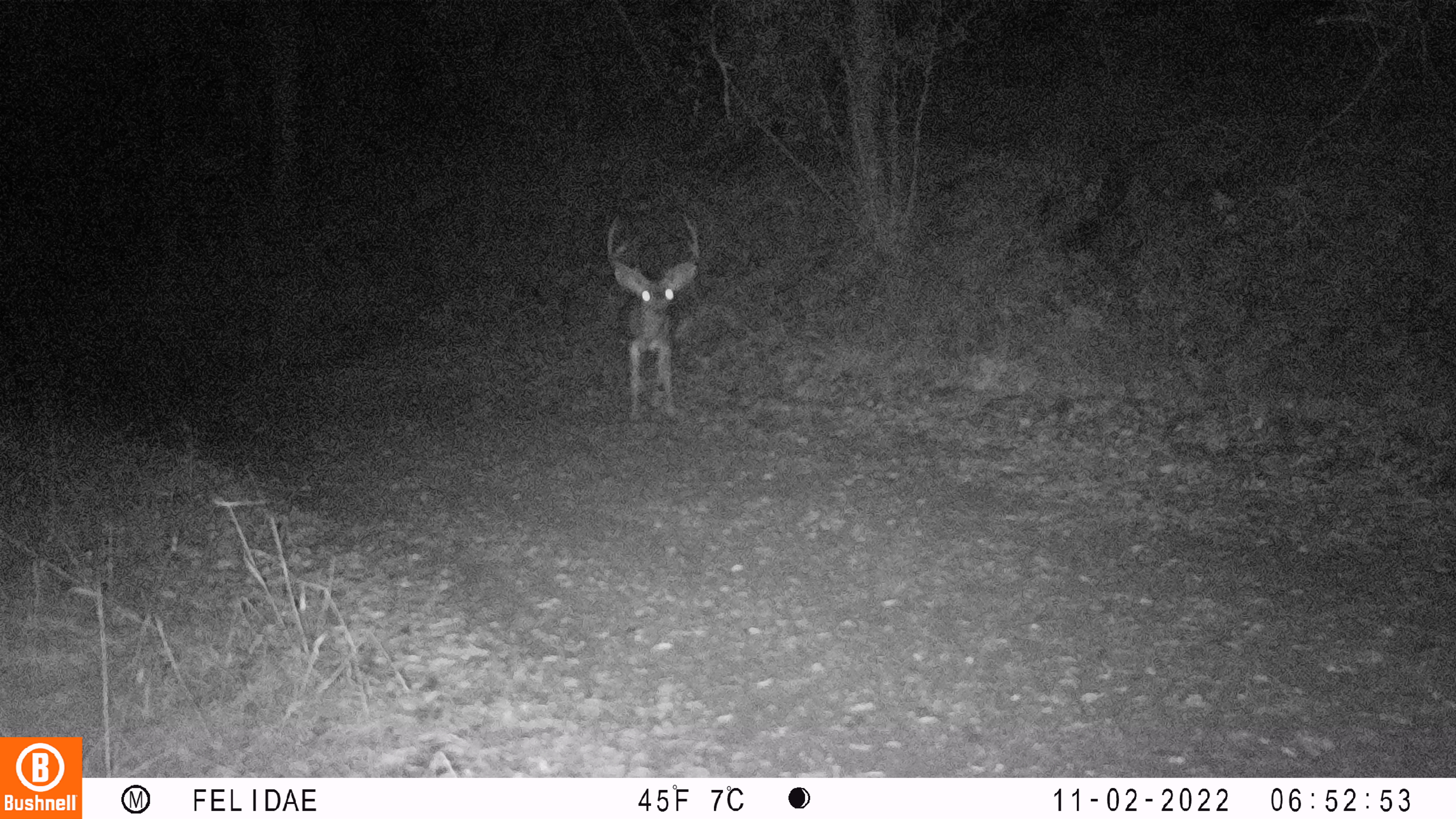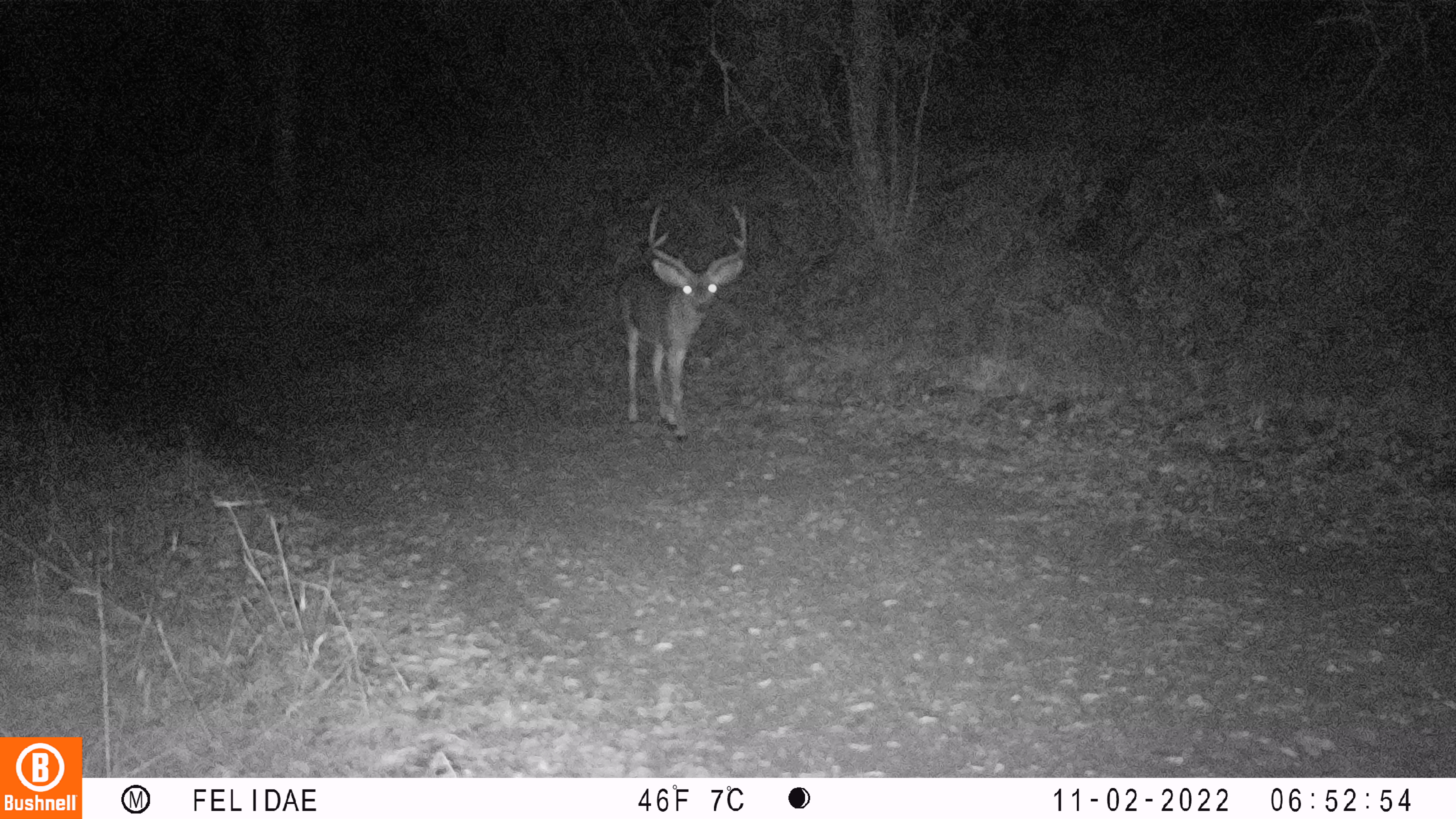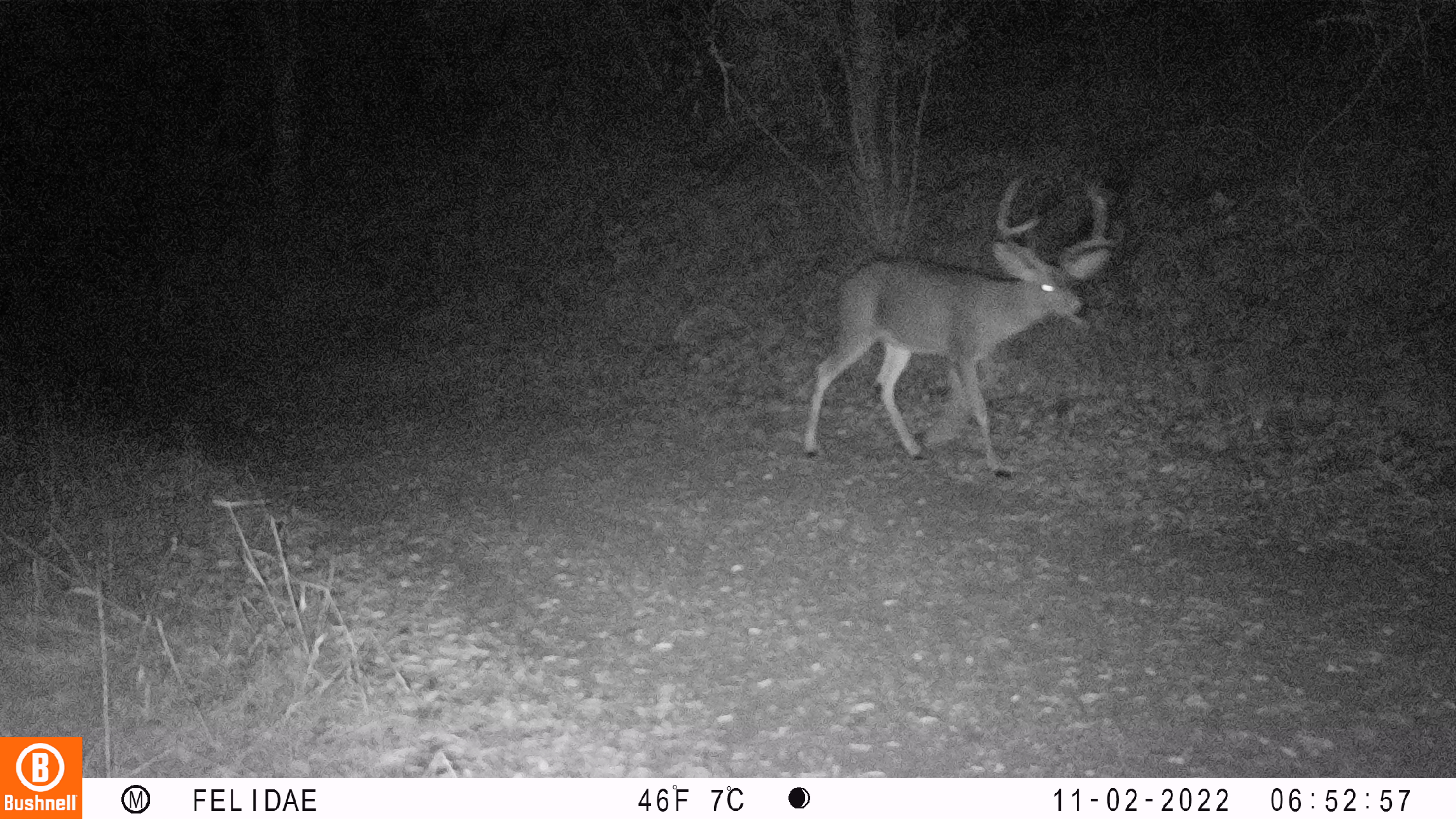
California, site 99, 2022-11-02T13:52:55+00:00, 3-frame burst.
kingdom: Animalia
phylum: Chordata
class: Mammalia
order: Artiodactyla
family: Cervidae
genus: Odocoileus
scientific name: Odocoileus hemionus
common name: mule deer